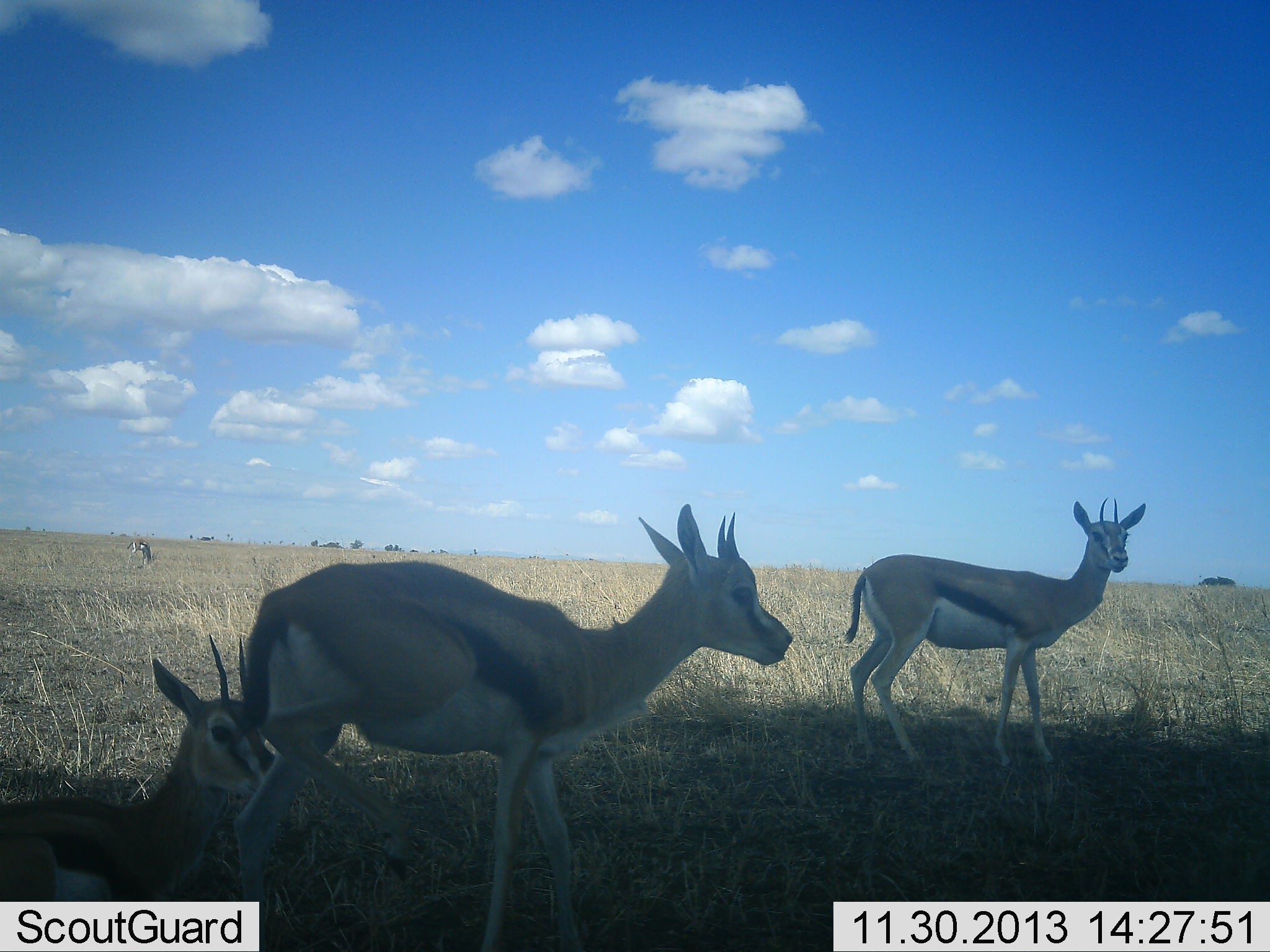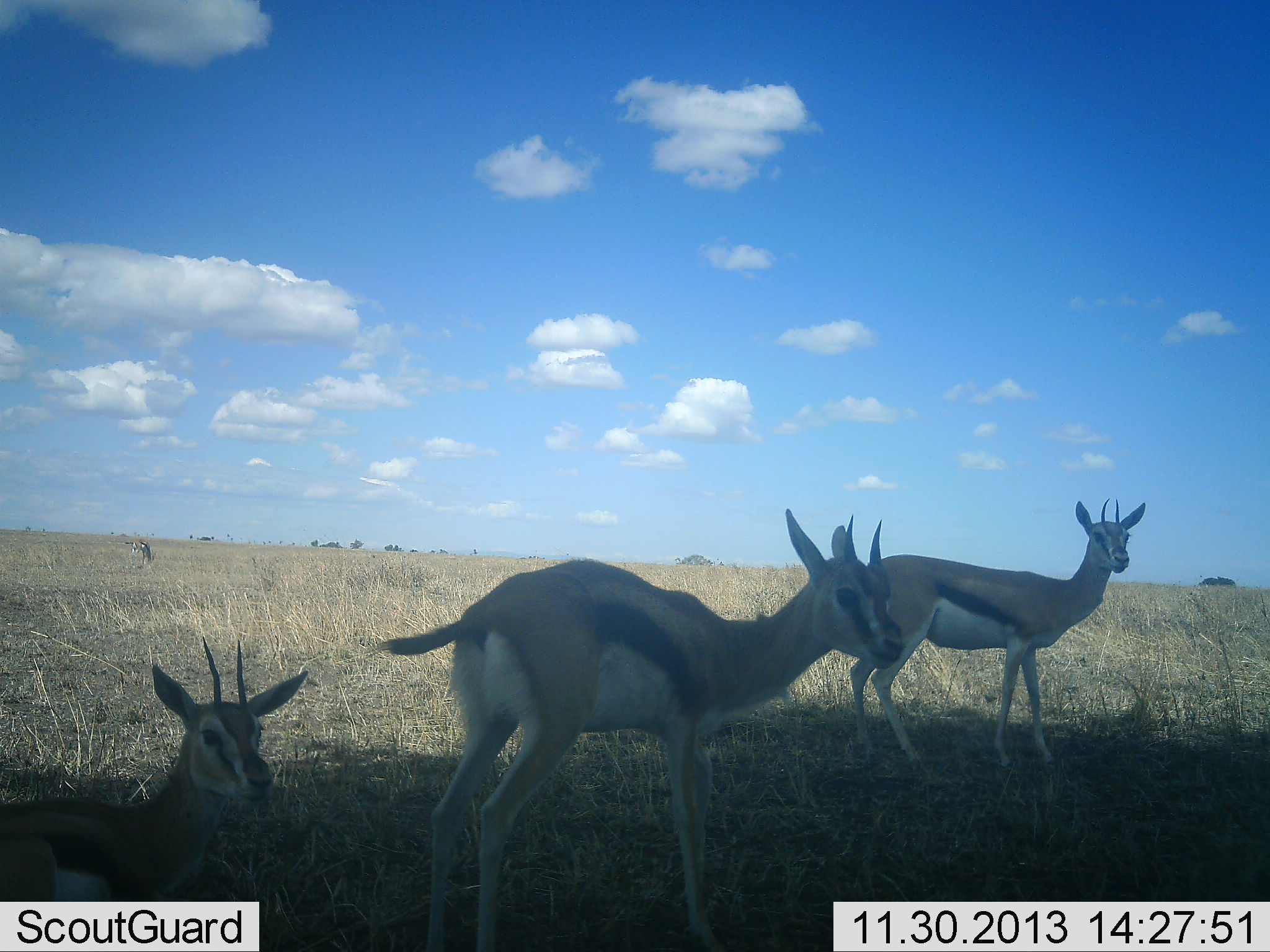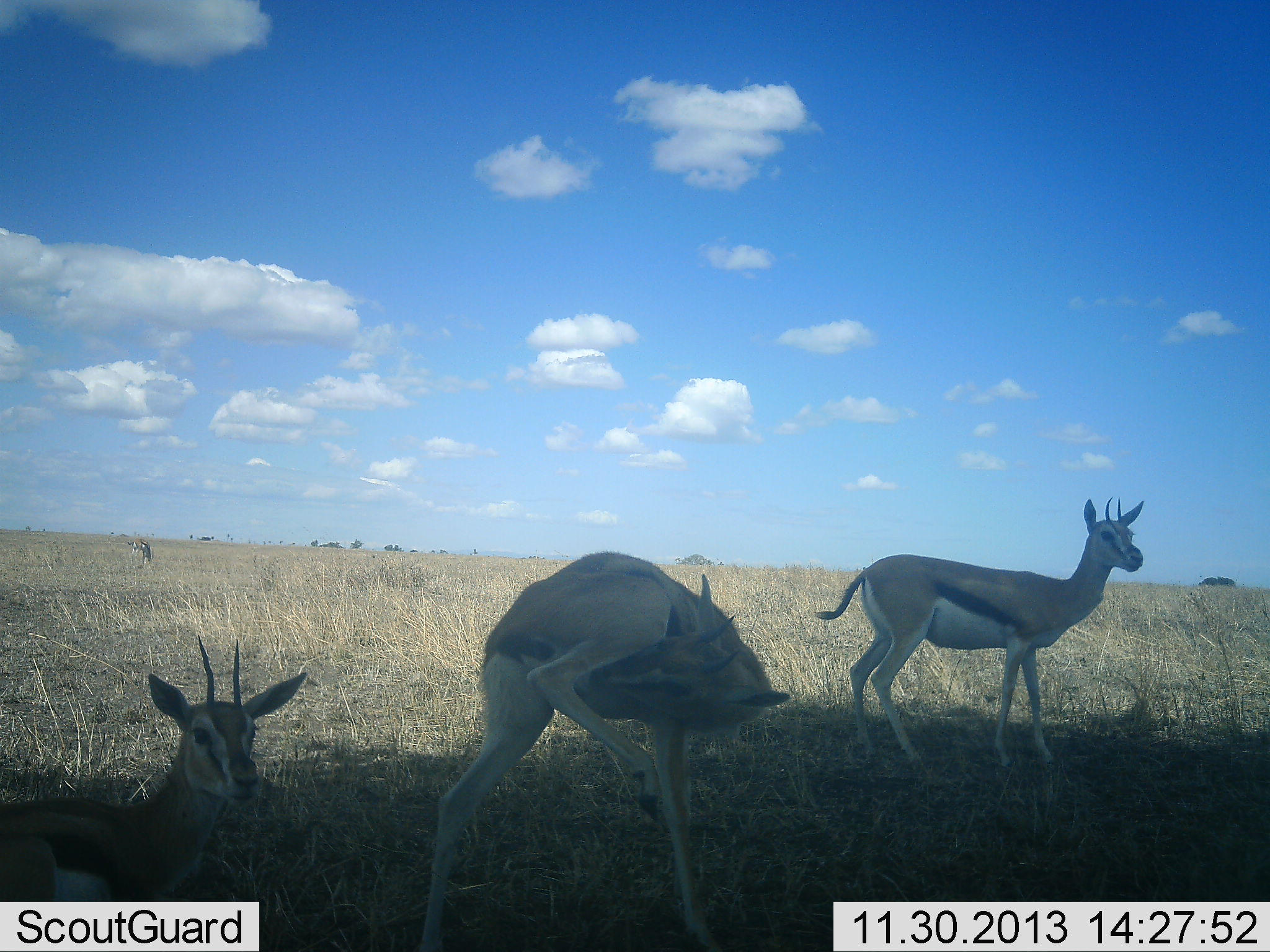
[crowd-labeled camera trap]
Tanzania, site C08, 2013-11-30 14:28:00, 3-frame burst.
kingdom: Animalia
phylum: Chordata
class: Mammalia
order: Artiodactyla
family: Bovidae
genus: Eudorcas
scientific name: Eudorcas thomsonii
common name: thomson's gazelle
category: gazellethomsons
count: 3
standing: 81%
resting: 79%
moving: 26%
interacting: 6%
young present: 4%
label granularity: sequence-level